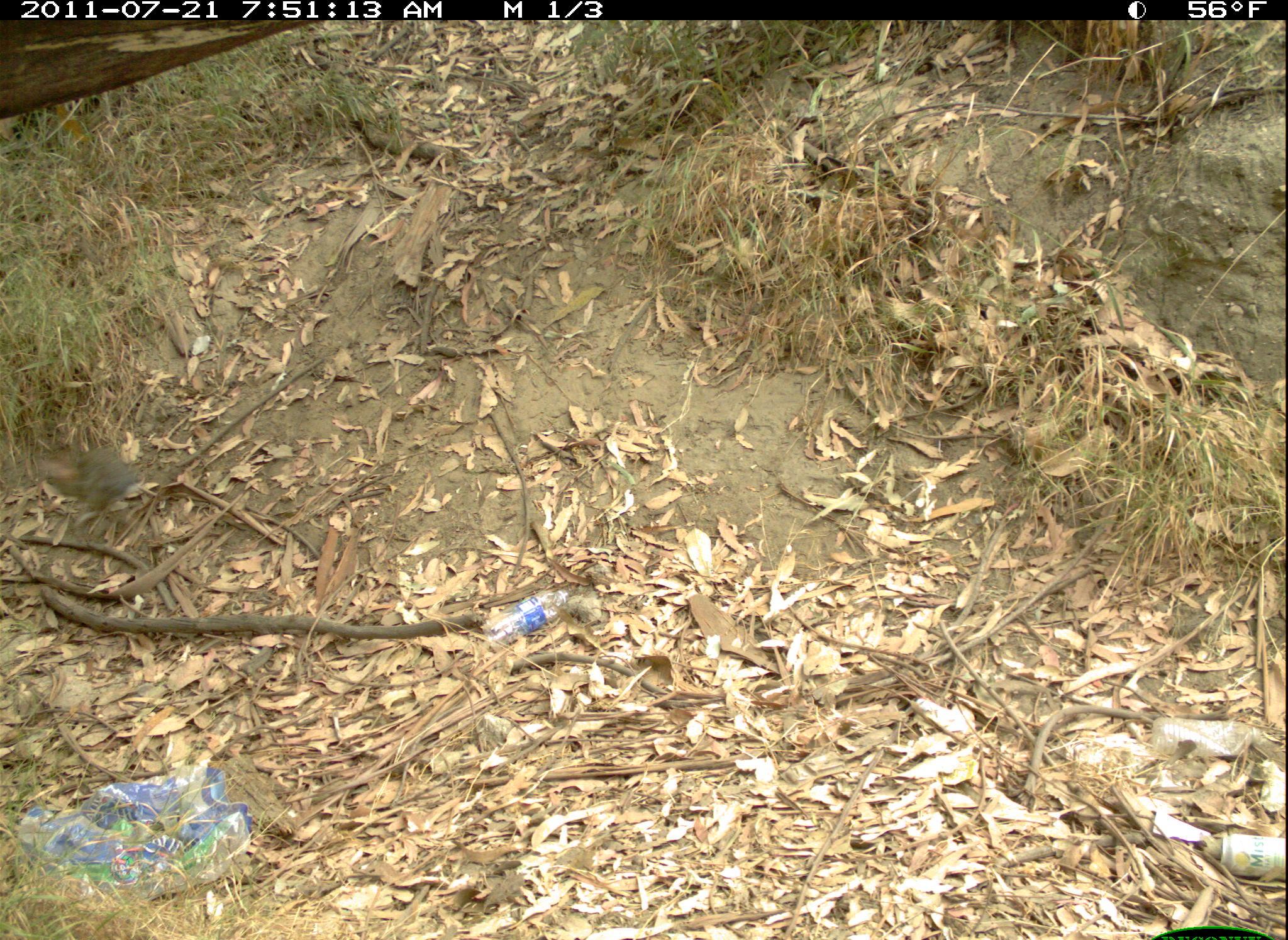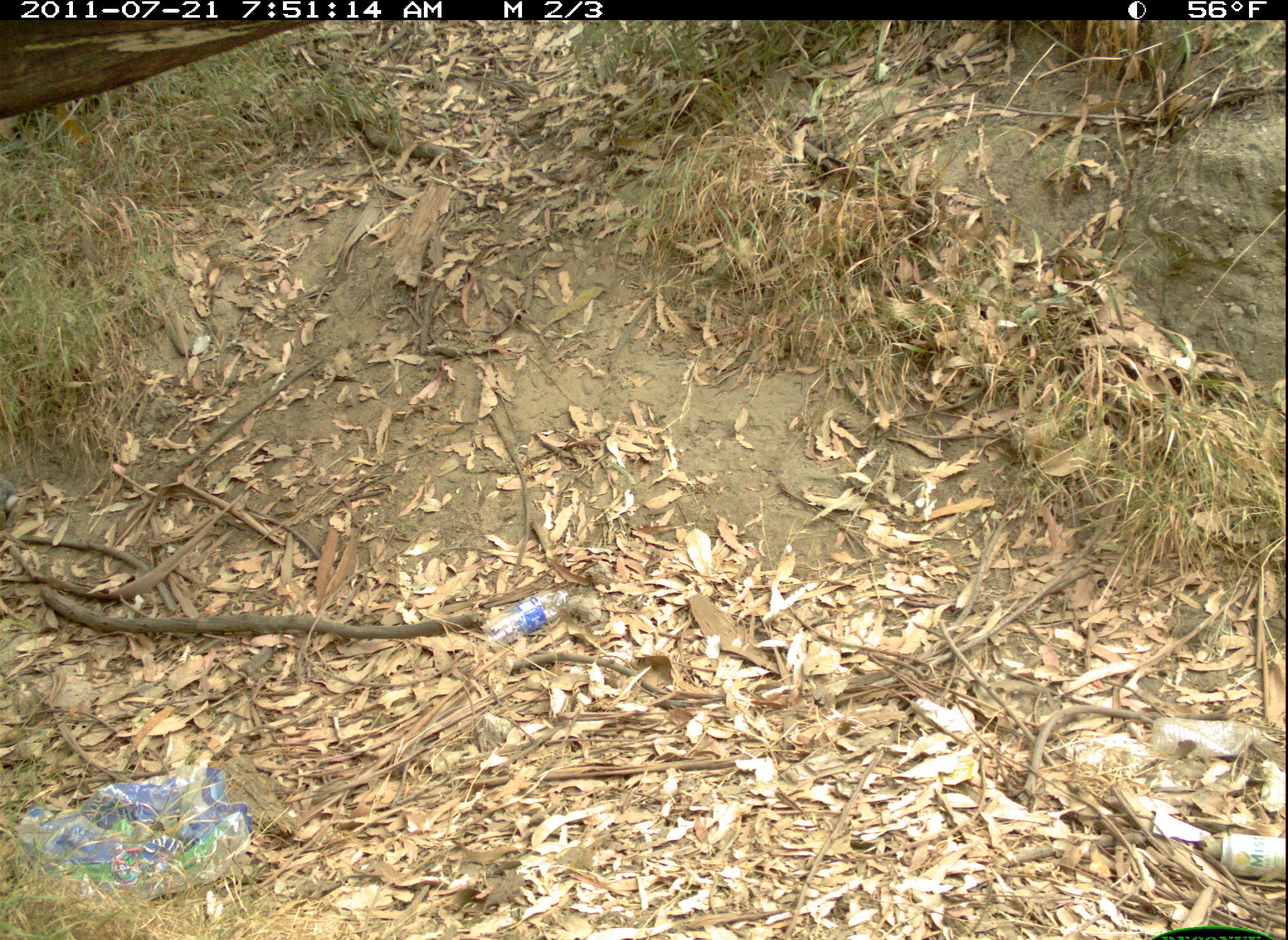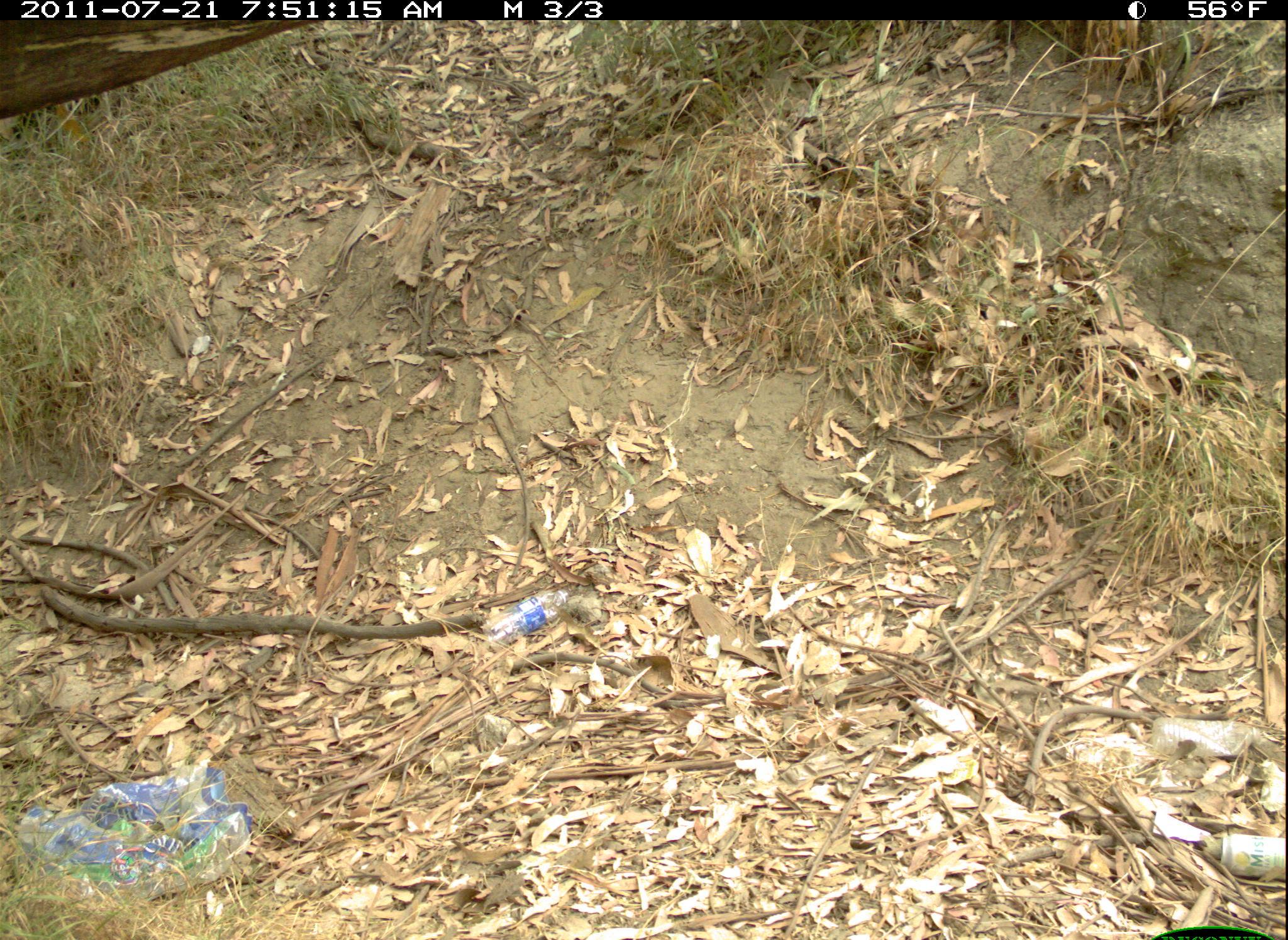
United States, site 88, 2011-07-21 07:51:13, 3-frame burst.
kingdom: Animalia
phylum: Chordata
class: Mammalia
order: Lagomorpha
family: Leporidae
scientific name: Leporidae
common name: rabbits and hares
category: rabbit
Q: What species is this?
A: Rabbit (rabbits and hares) (Leporidae).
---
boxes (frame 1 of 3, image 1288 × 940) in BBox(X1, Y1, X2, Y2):
rabbit: BBox(29, 432, 158, 523)